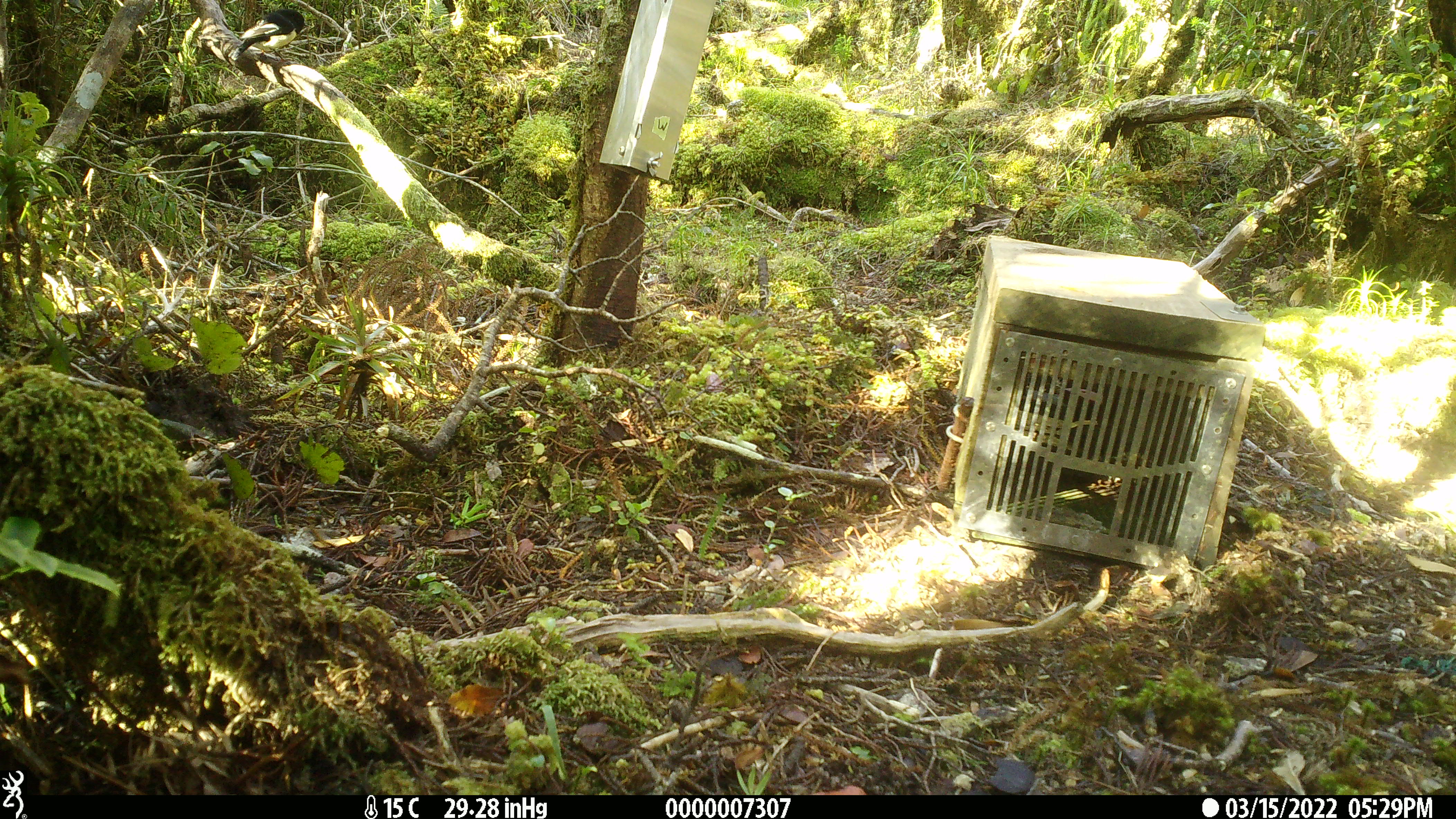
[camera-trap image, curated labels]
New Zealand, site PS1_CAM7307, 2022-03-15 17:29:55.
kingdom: Animalia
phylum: Chordata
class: Aves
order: Passeriformes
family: Petroicidae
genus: Petroica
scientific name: Petroica macrocephala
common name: tomtit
Tomtit (Petroica macrocephala).